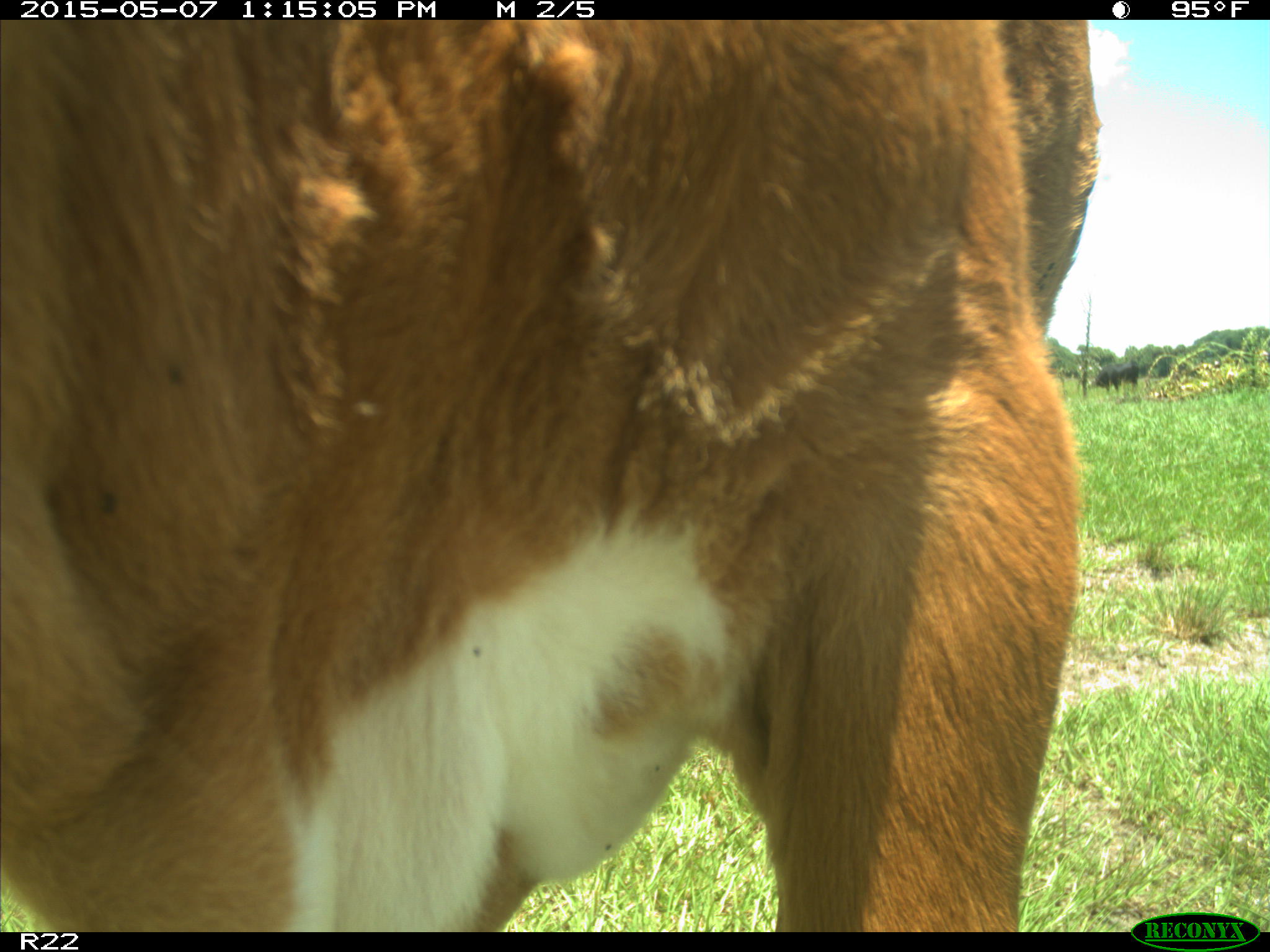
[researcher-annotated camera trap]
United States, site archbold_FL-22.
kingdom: Animalia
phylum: Chordata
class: Mammalia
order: Artiodactyla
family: Bovidae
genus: Bos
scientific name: Bos taurus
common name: domestic cow